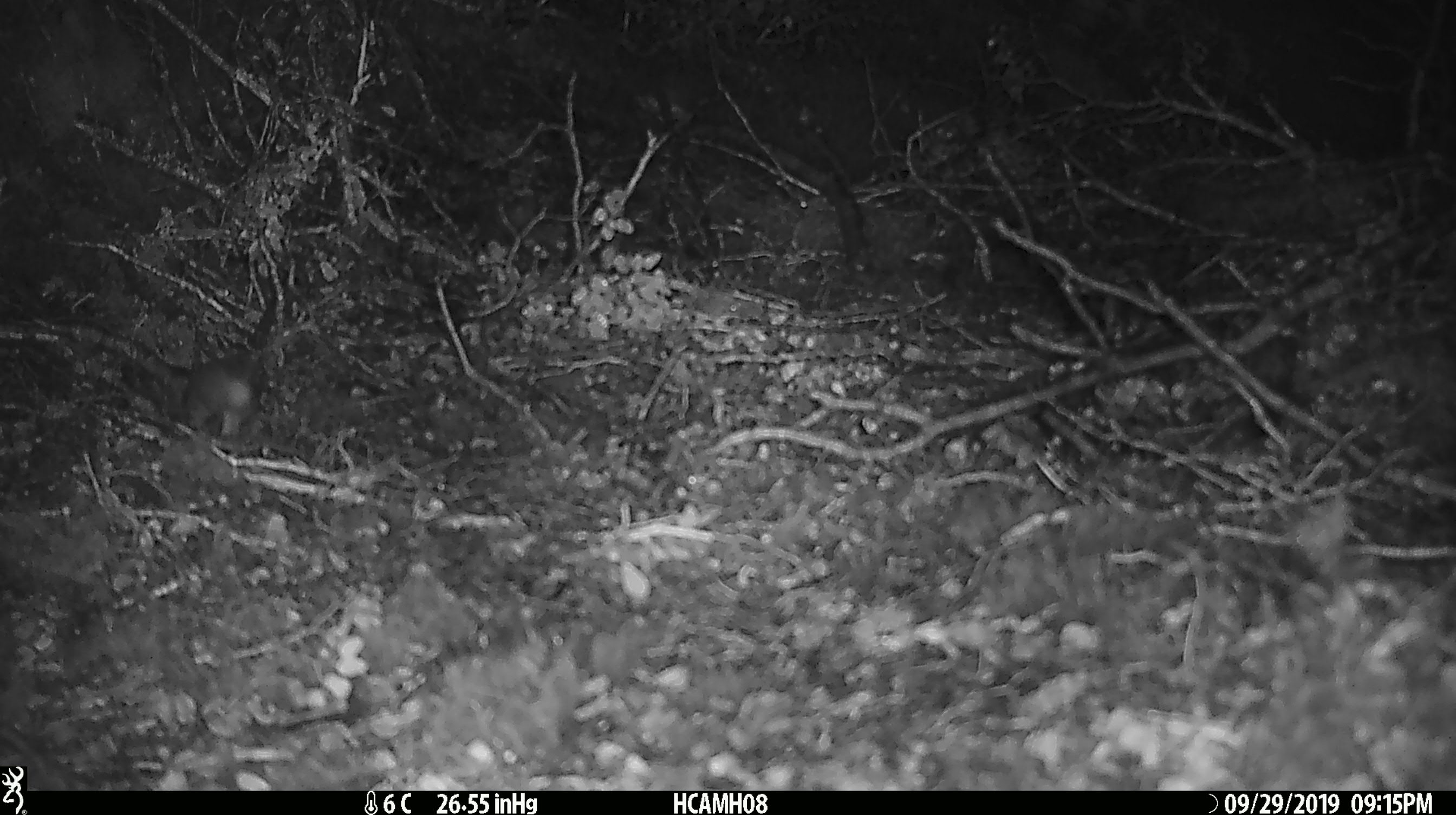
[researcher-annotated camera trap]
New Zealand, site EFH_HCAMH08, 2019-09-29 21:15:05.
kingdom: Animalia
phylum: Chordata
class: Mammalia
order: Rodentia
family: Muridae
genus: Mus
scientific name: Mus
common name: mouse